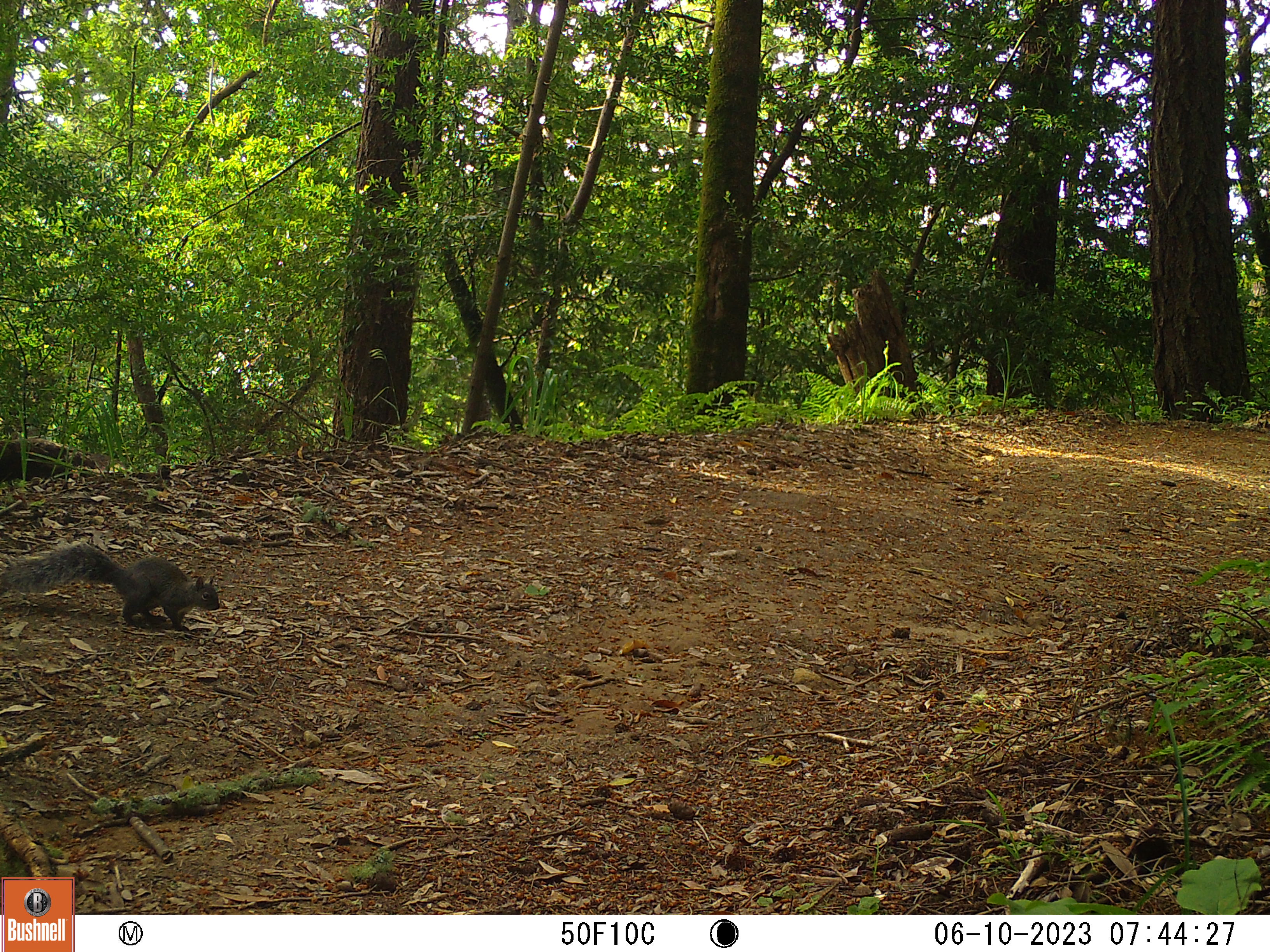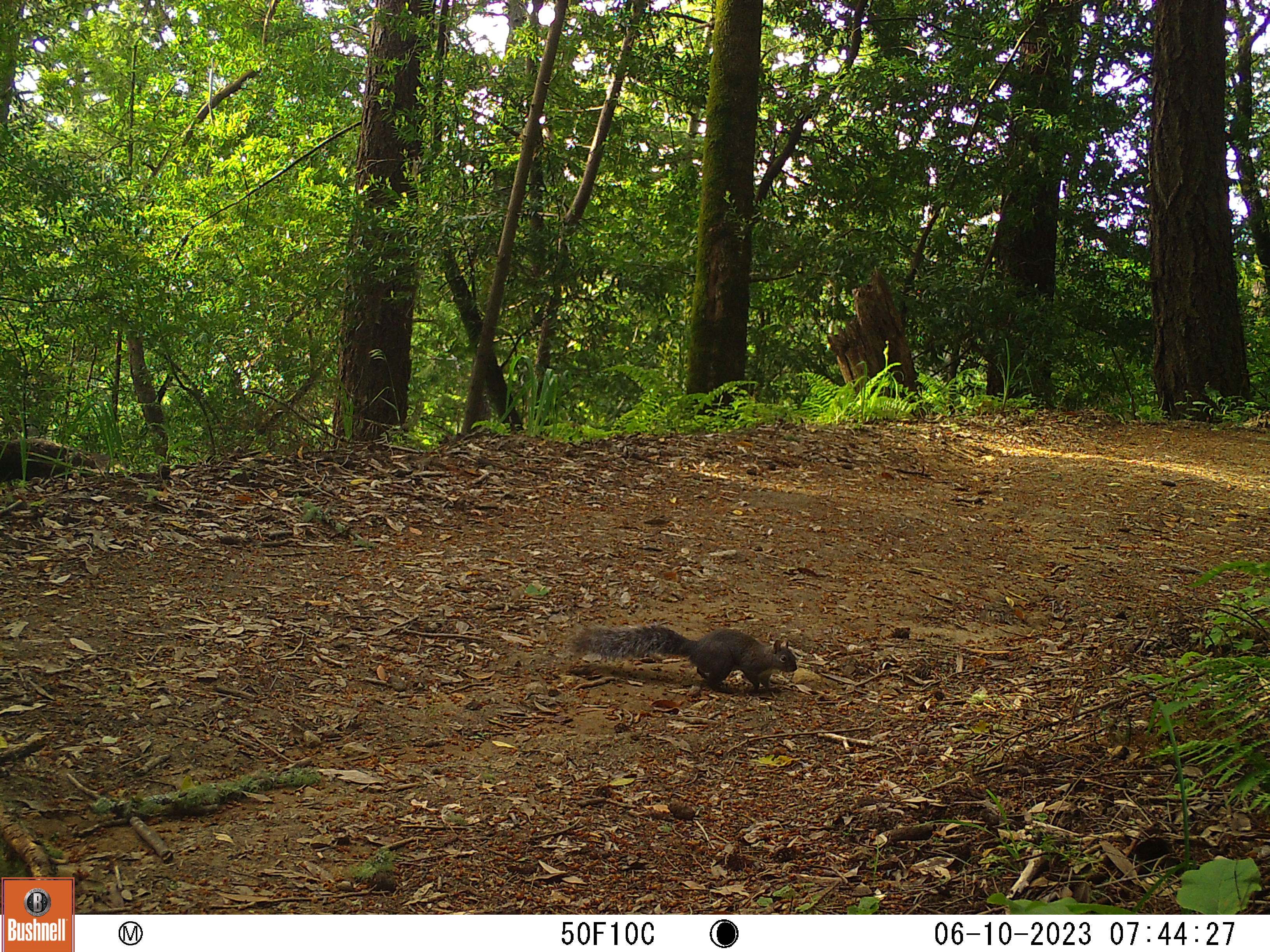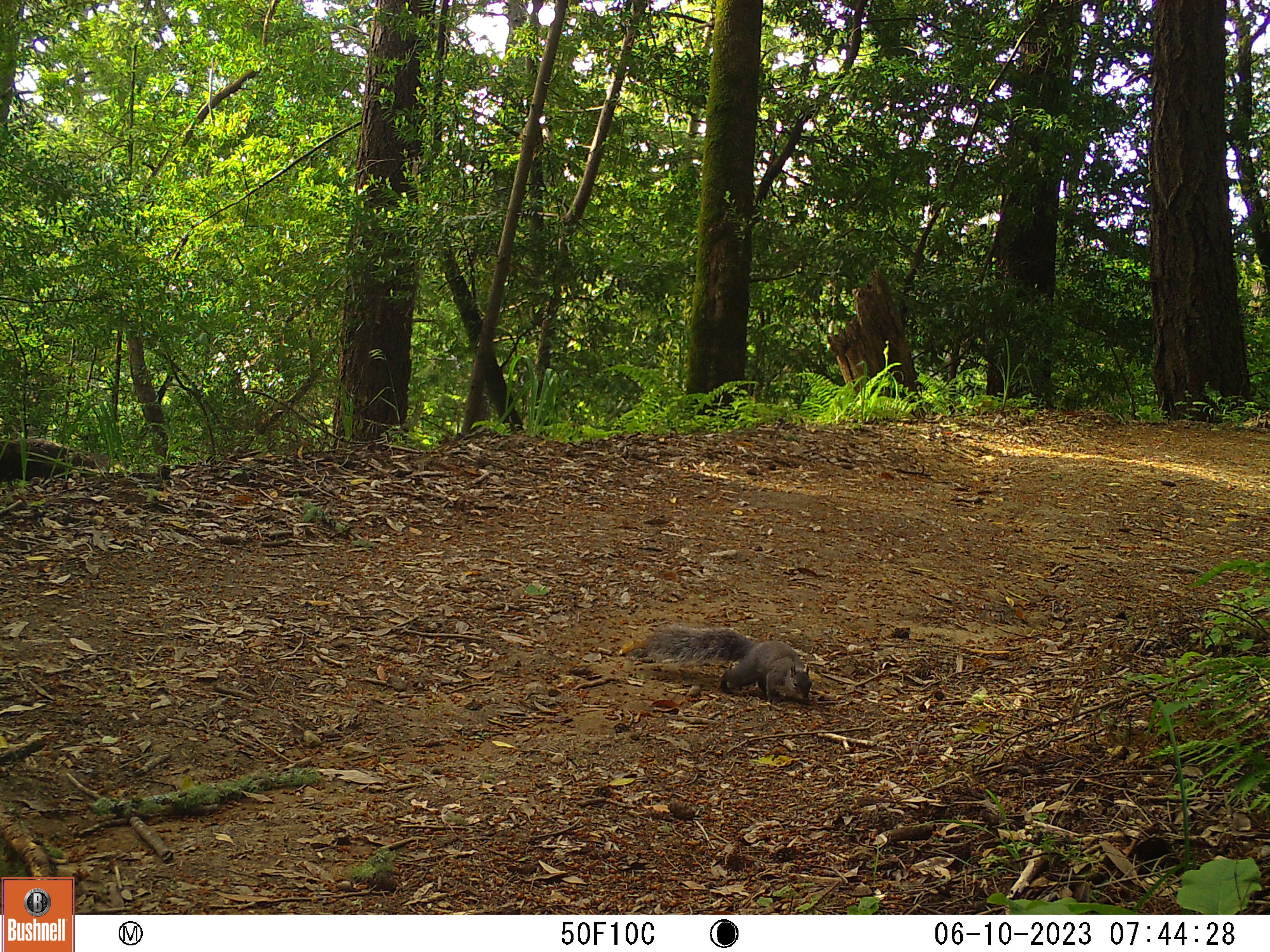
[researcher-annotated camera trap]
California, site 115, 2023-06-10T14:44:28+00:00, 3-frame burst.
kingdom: Animalia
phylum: Chordata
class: Mammalia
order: Rodentia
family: Sciuridae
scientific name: Sciuridae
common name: squirrel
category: unknown squirrel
Unknown squirrel (squirrel) (Sciuridae).